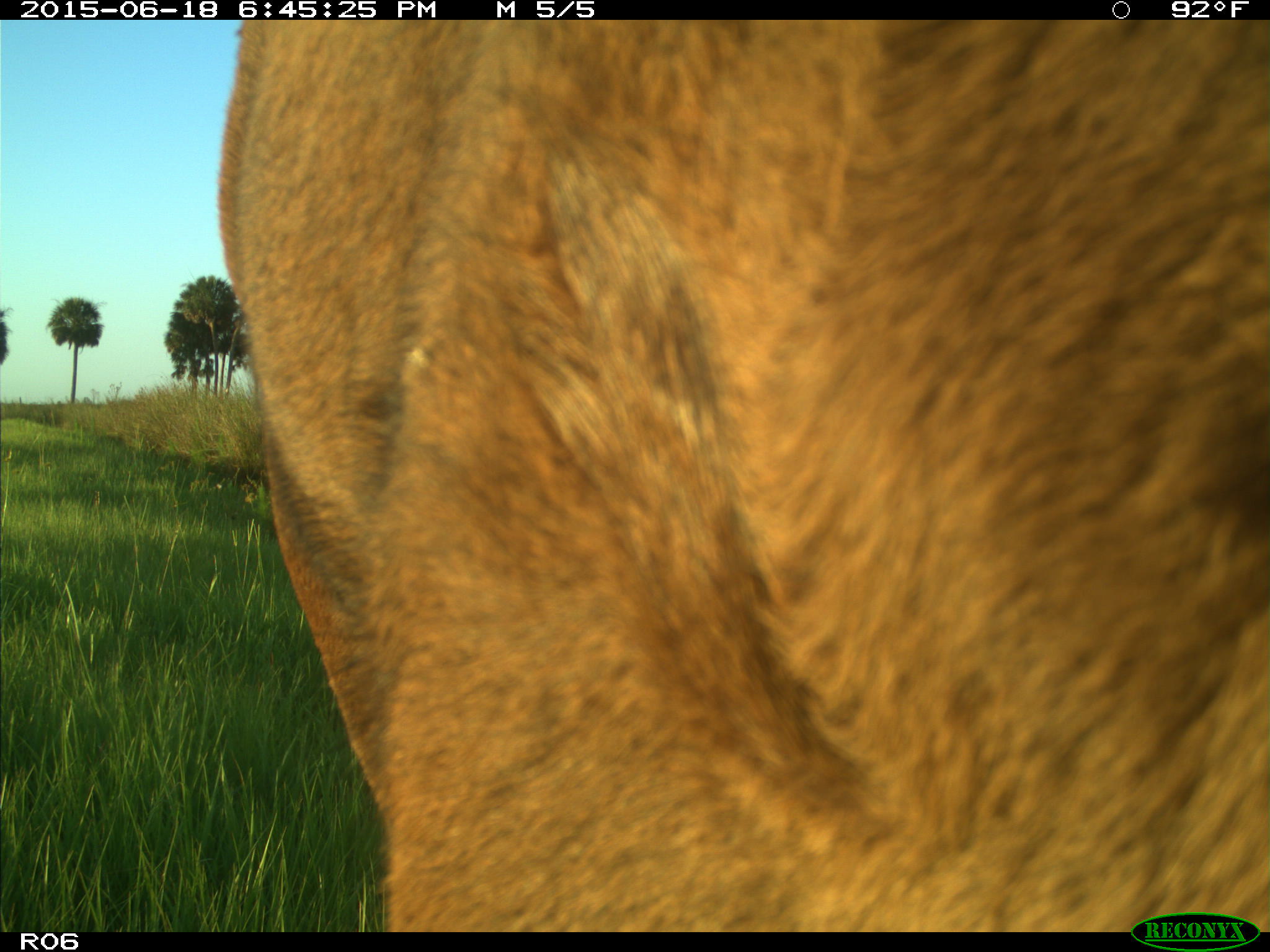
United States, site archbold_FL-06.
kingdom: Animalia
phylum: Chordata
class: Mammalia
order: Artiodactyla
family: Bovidae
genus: Bos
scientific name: Bos taurus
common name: domestic cow